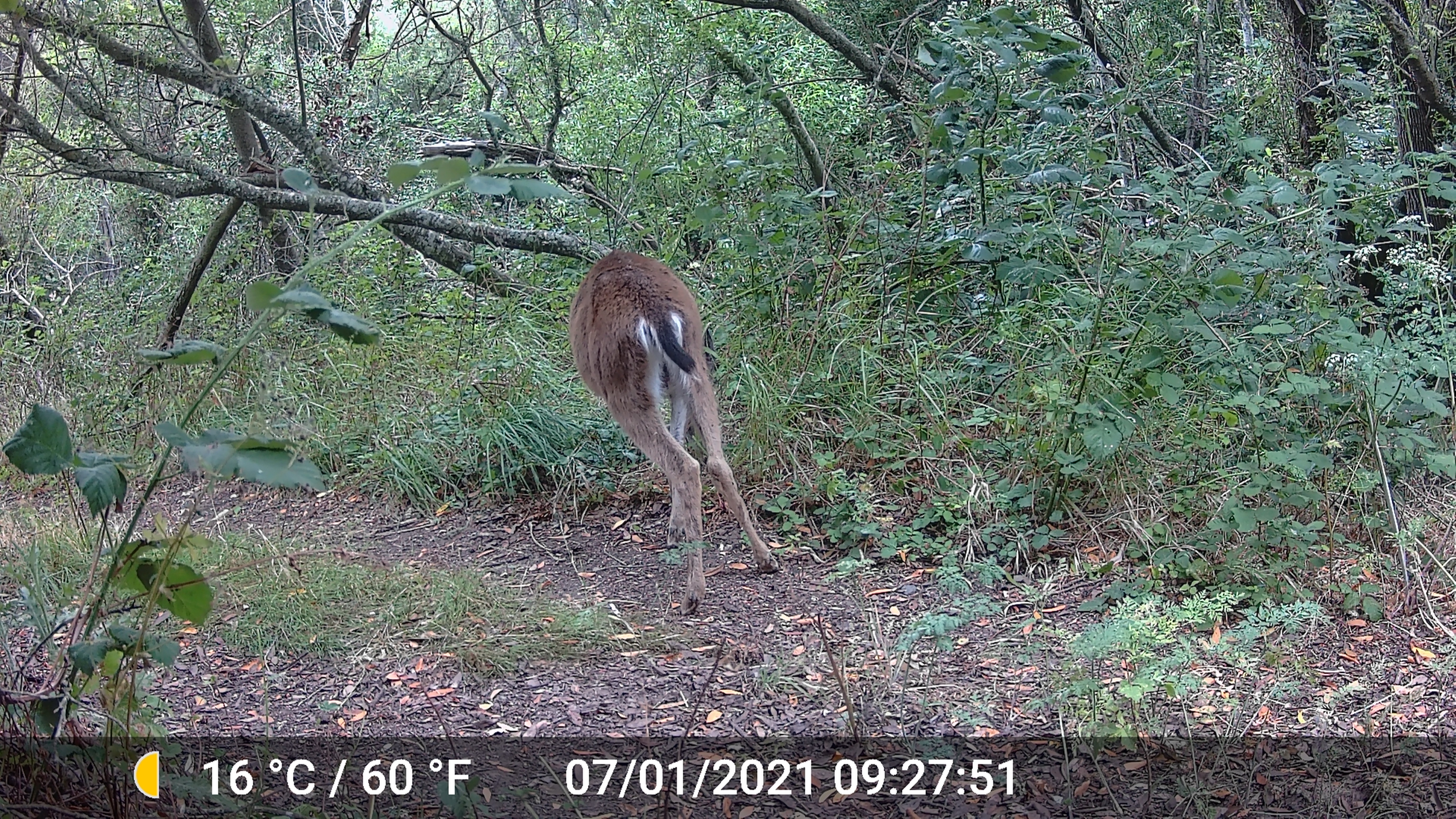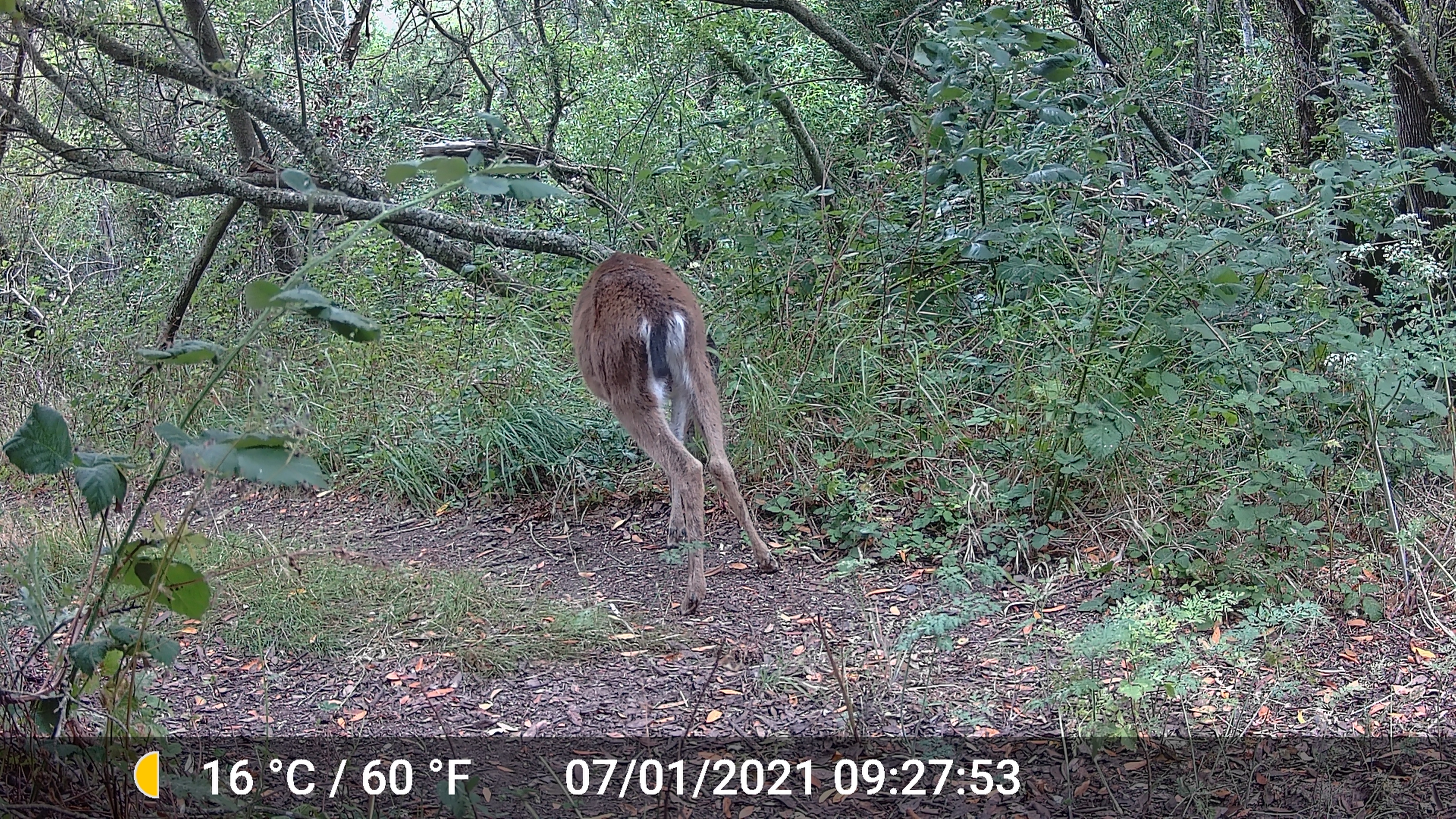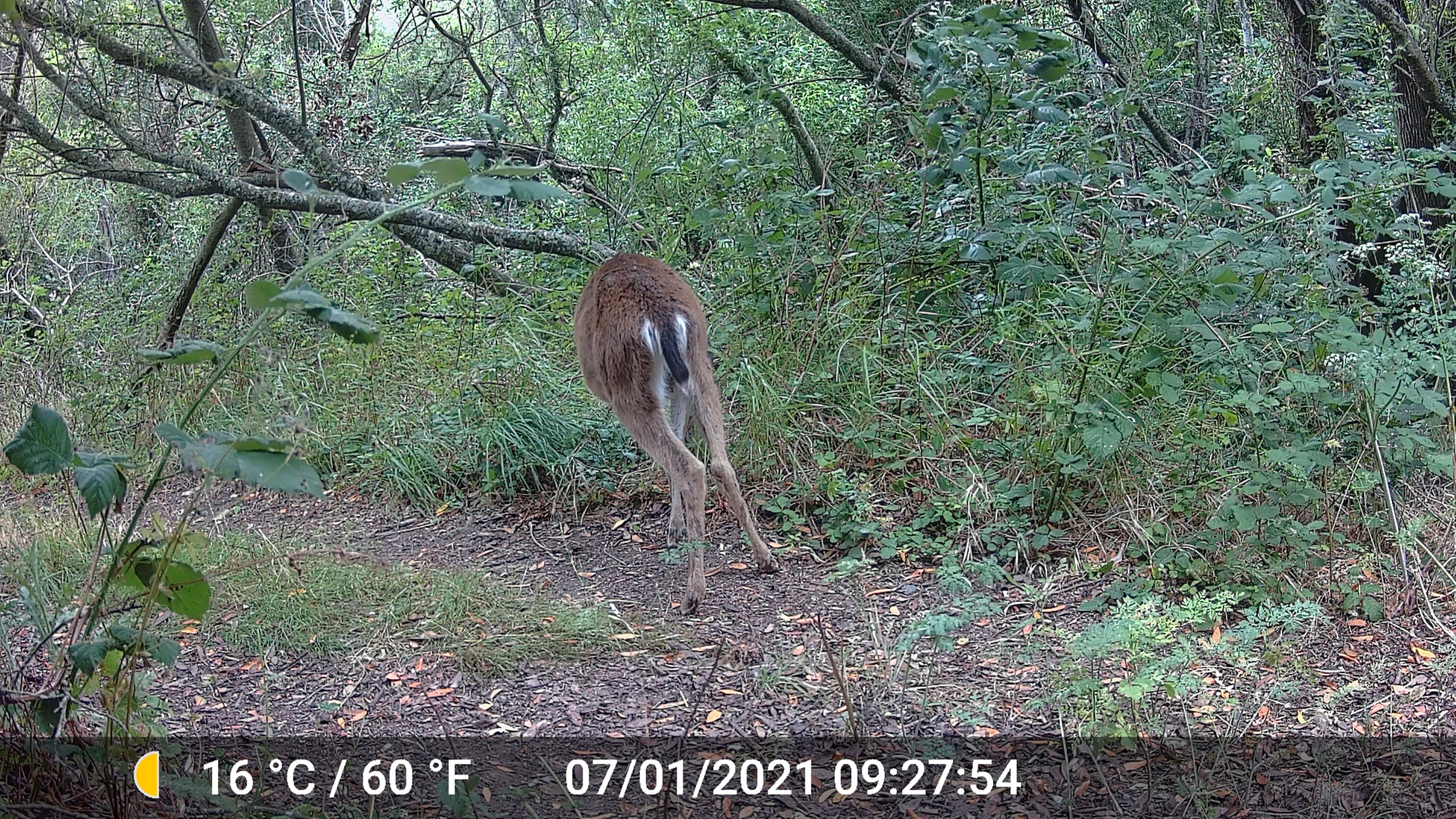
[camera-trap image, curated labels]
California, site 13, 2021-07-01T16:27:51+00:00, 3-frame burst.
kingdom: Animalia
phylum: Chordata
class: Mammalia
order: Artiodactyla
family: Cervidae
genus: Odocoileus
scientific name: Odocoileus hemionus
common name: mule deer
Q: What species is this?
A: Mule deer (Odocoileus hemionus).